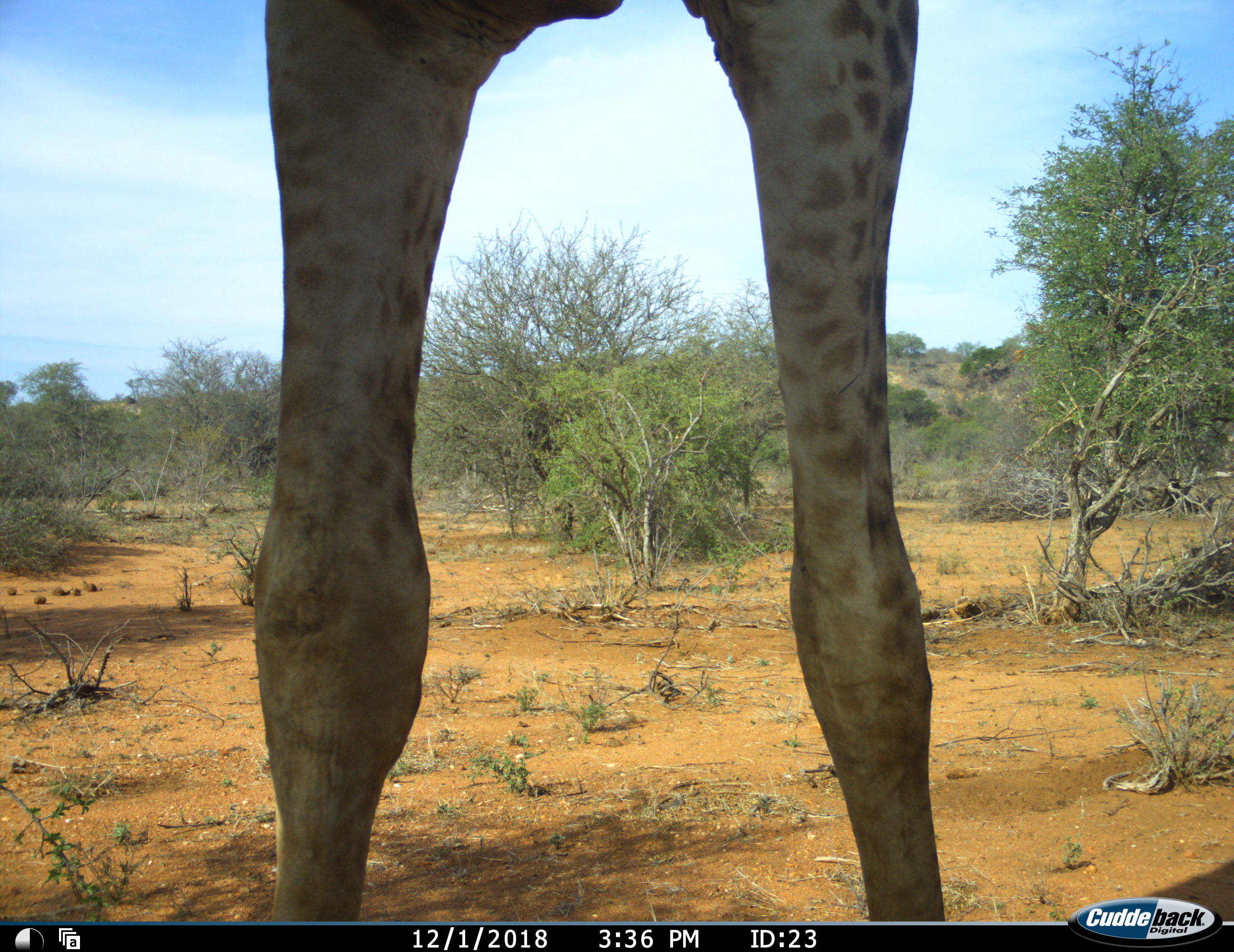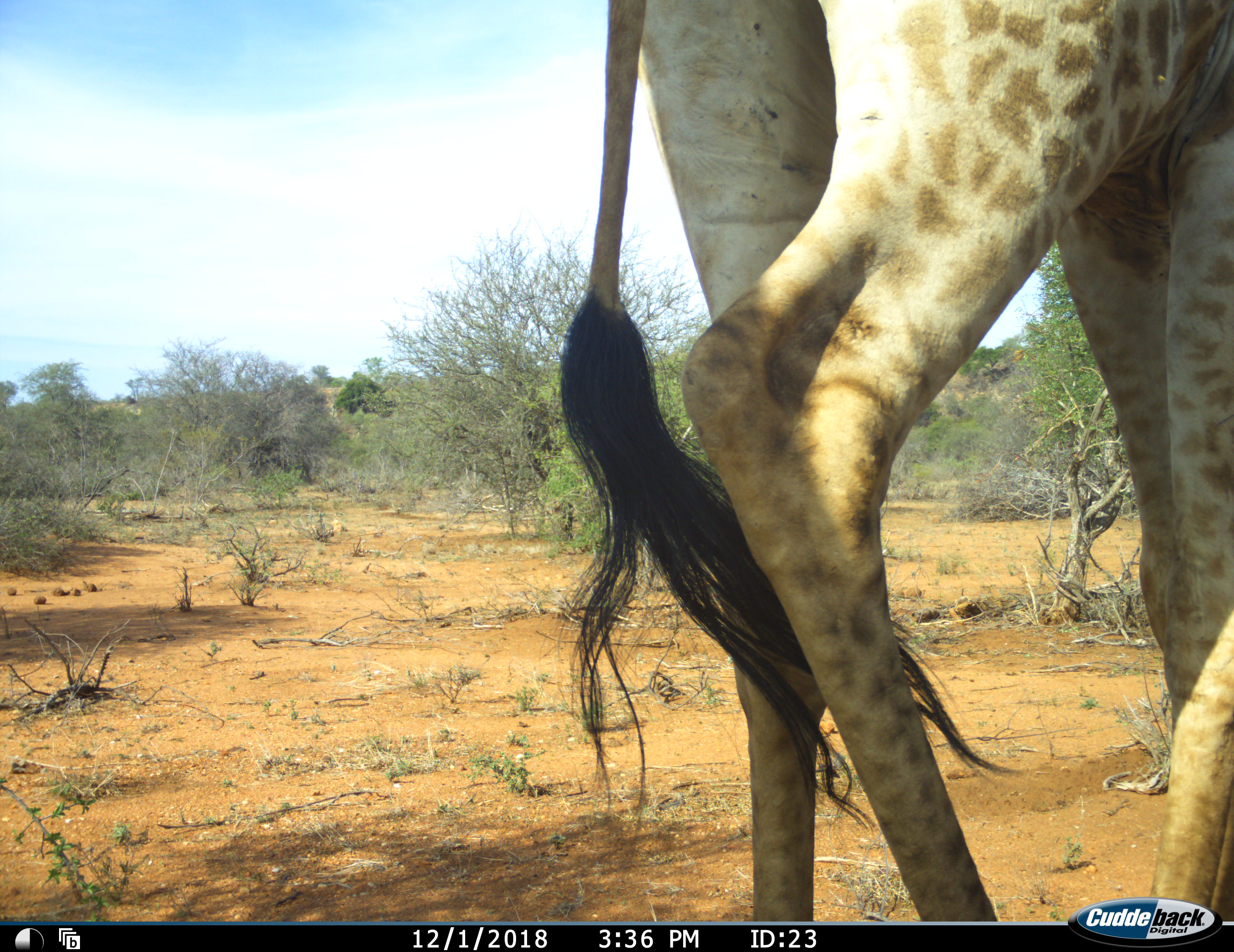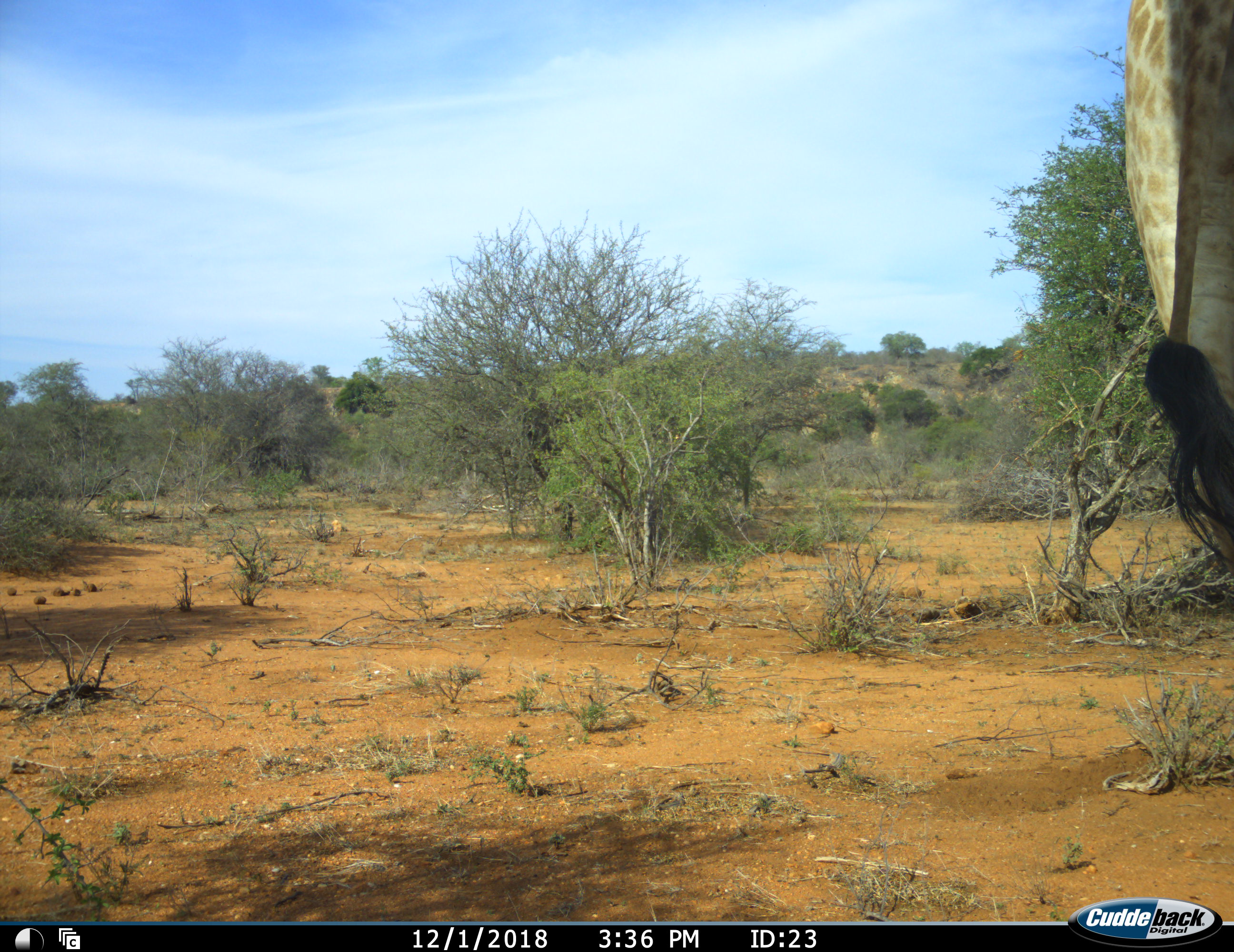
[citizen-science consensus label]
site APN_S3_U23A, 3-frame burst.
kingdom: Animalia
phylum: Chordata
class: Mammalia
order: Artiodactyla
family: Giraffidae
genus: Giraffa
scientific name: Giraffa camelopardalis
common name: giraffe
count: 1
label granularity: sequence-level